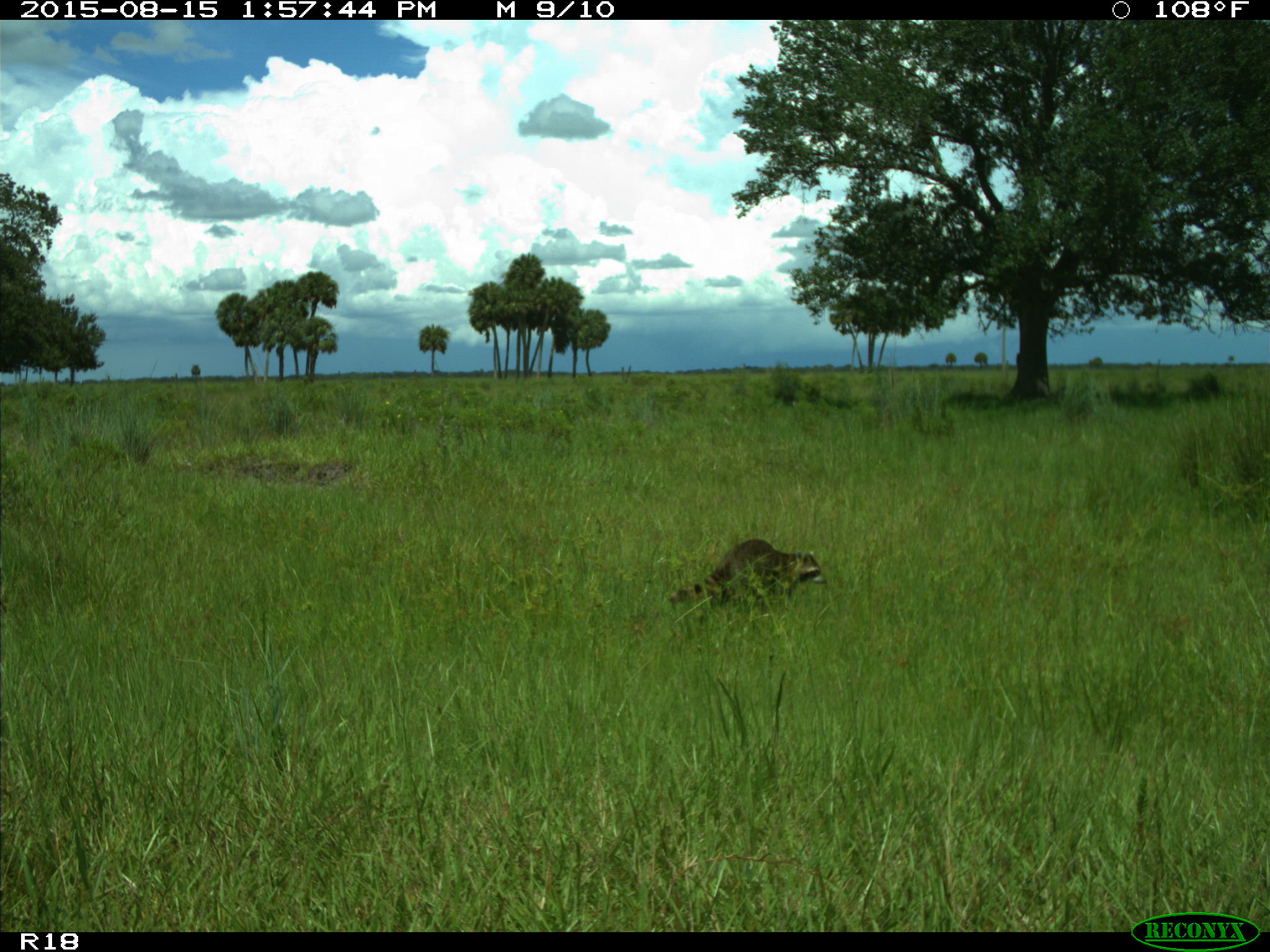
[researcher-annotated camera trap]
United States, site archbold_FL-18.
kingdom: Animalia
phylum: Chordata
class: Mammalia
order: Carnivora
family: Procyonidae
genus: Procyon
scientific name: Procyon lotor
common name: common raccoon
Procyon lotor (common raccoon).